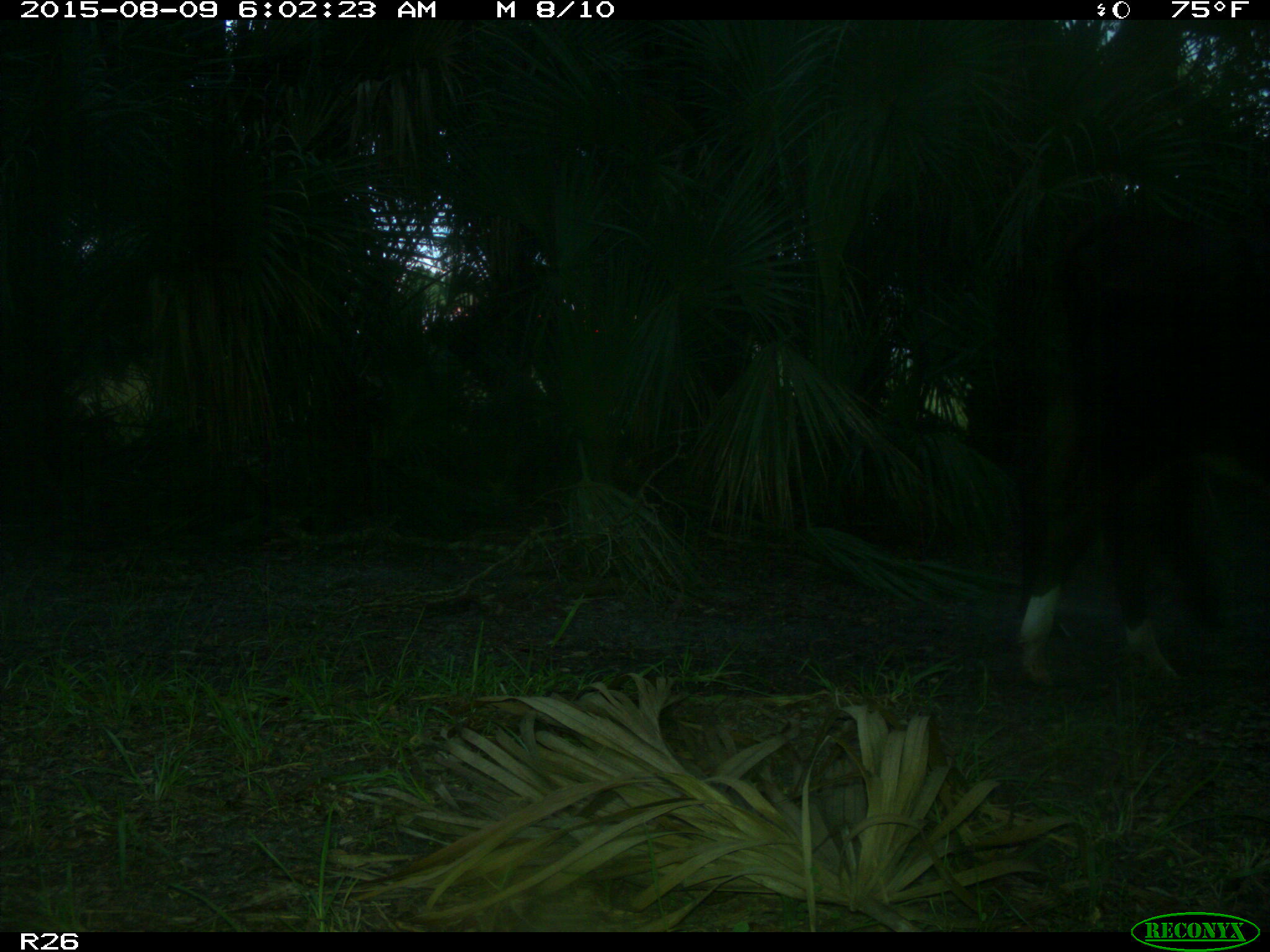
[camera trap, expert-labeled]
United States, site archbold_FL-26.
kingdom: Animalia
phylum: Chordata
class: Mammalia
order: Artiodactyla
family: Bovidae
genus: Bos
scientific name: Bos taurus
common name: domestic cow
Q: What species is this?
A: Bos taurus (domestic cow).